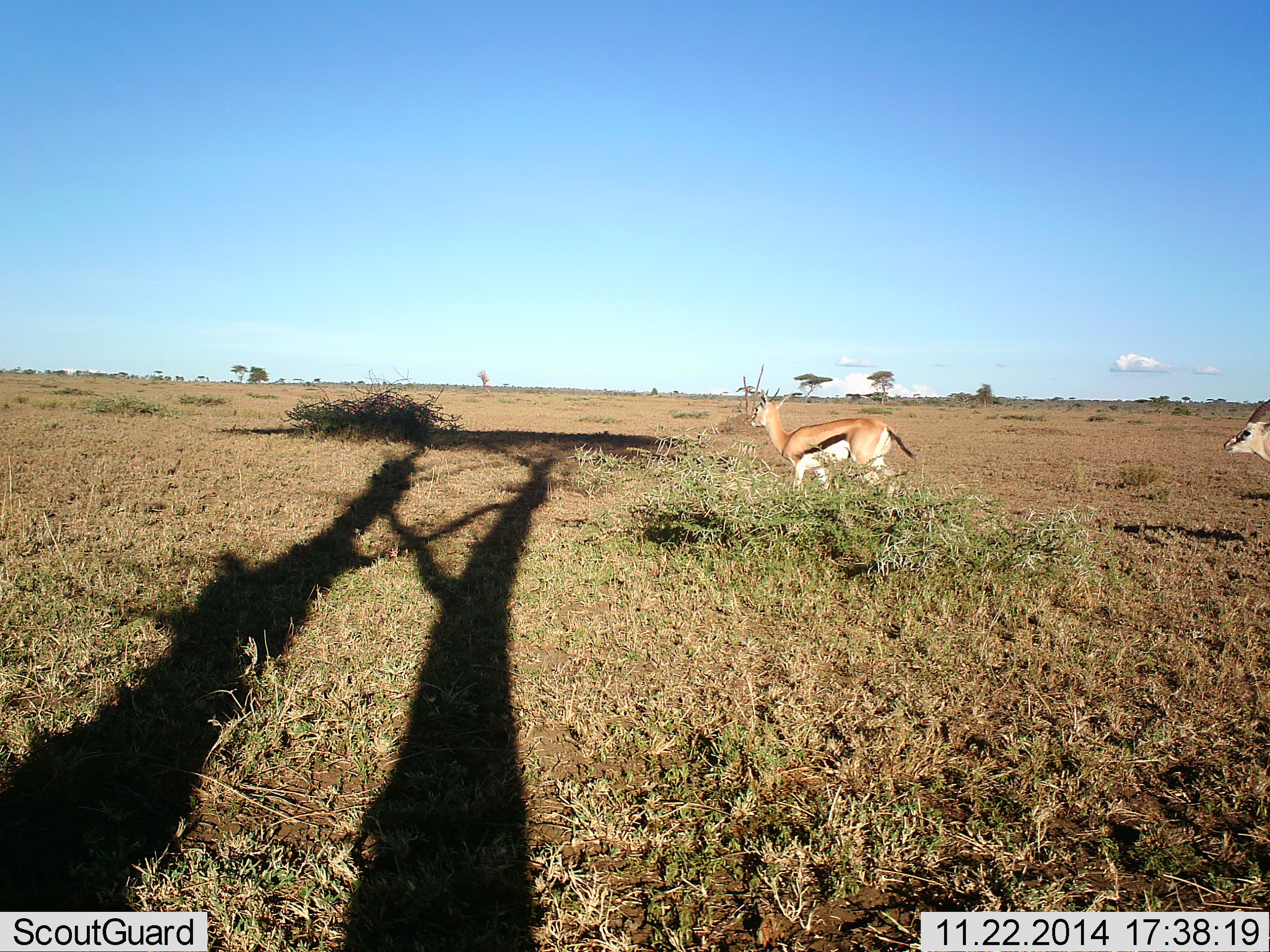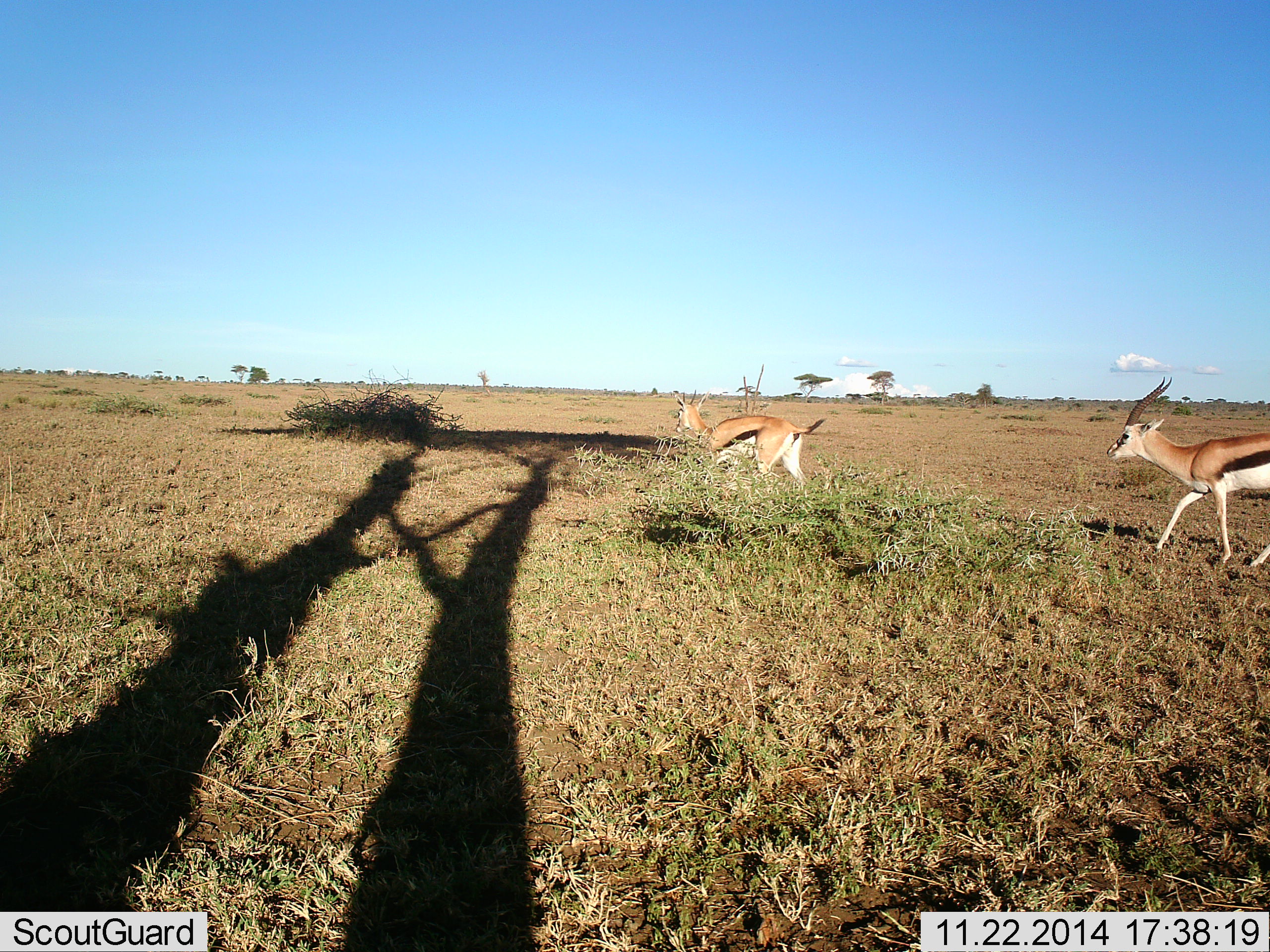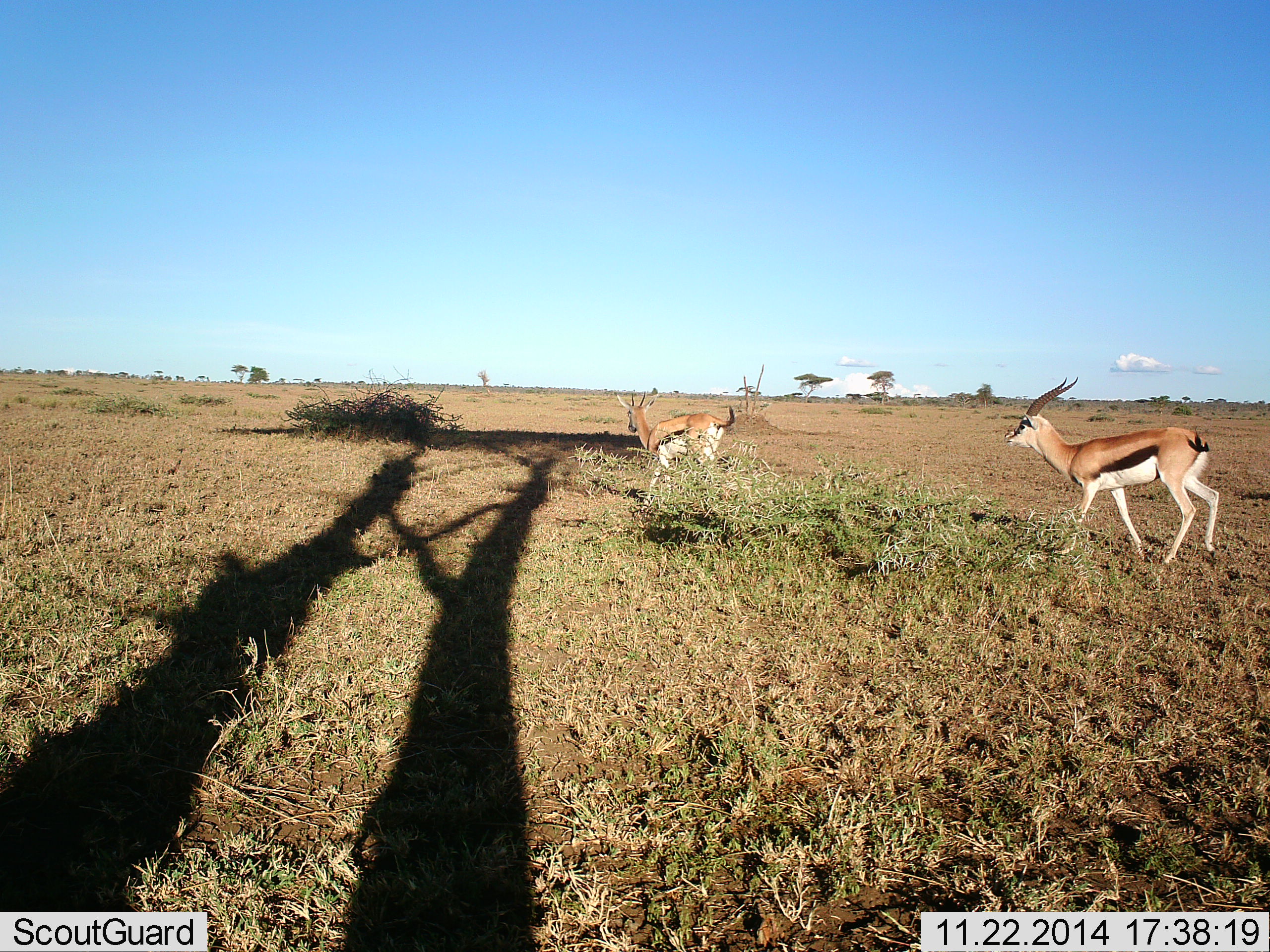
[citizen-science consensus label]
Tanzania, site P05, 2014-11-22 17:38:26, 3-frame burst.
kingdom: Animalia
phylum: Chordata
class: Mammalia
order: Artiodactyla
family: Bovidae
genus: Eudorcas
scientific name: Eudorcas thomsonii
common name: thomson's gazelle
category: gazellethomsons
Gazellethomsons (thomson's gazelle) (Eudorcas thomsonii), count 2. Behavior (volunteer vote fractions): standing 10%, resting 0%, moving 100%, interacting 0%. Young present (vote fraction): 0%. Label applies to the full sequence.